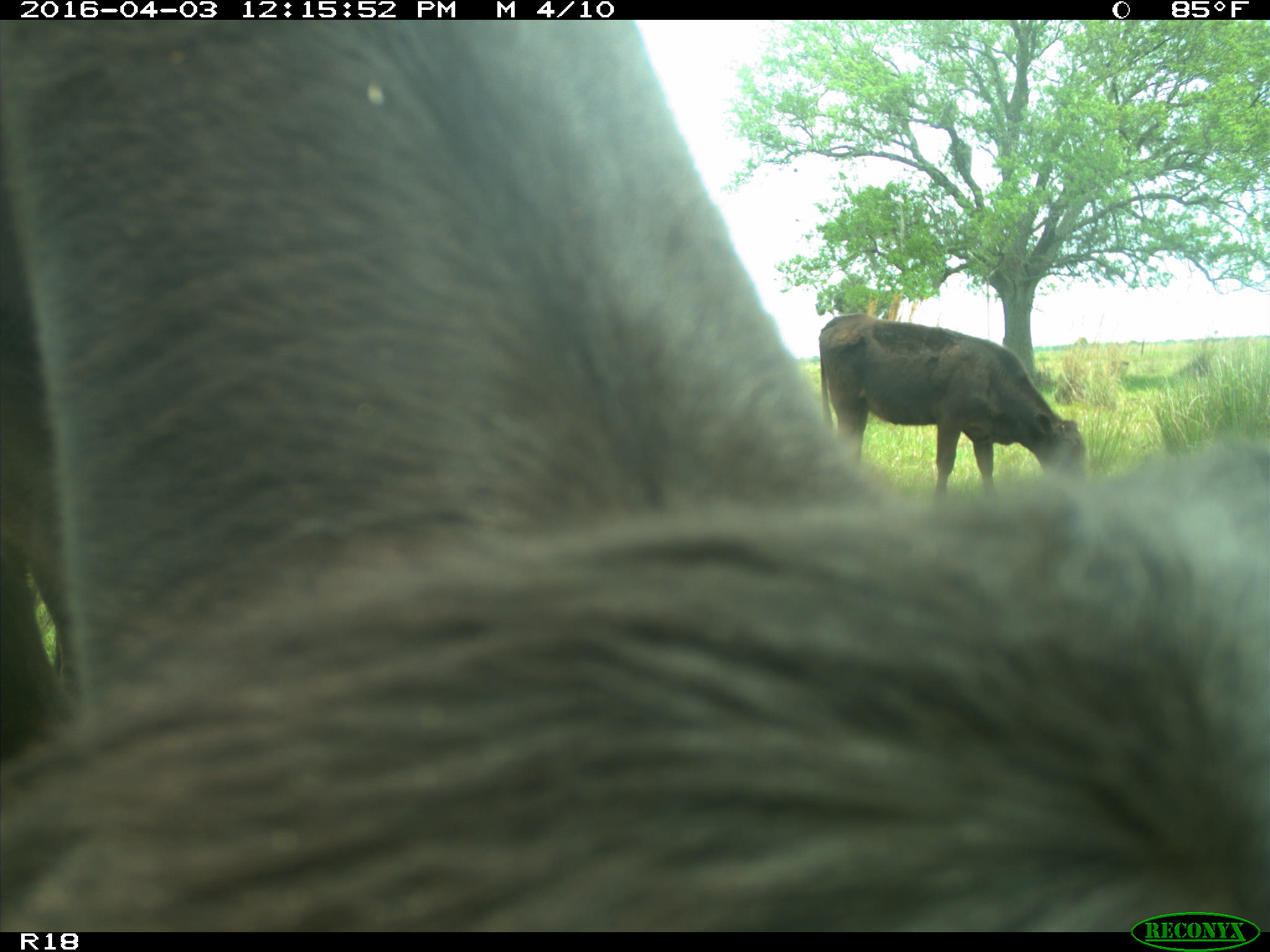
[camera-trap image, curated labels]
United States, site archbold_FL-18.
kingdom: Animalia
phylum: Chordata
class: Mammalia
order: Artiodactyla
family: Bovidae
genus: Bos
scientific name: Bos taurus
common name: domestic cow